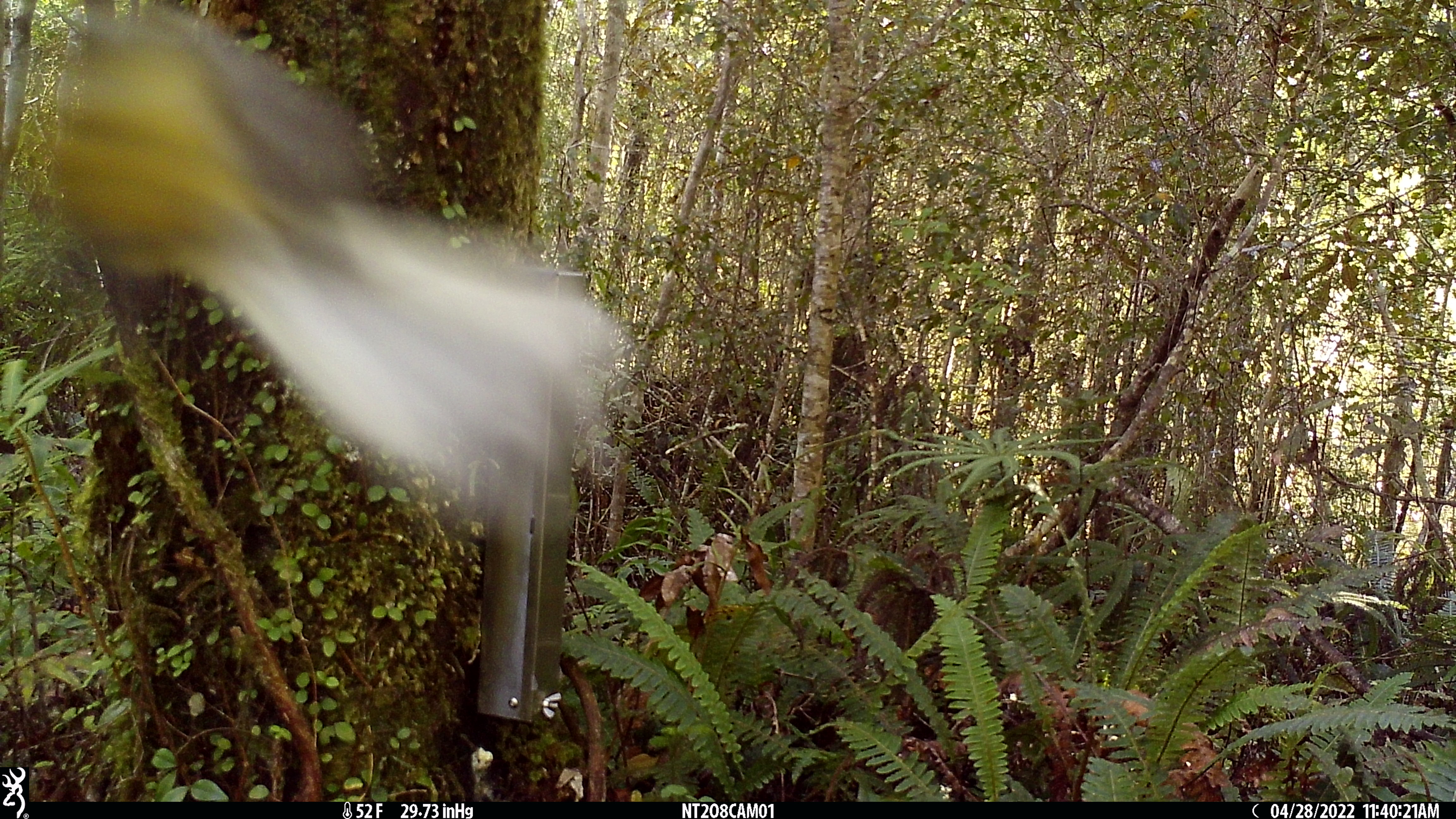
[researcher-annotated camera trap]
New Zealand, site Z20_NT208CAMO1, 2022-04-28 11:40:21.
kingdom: Animalia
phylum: Chordata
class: Aves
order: Passeriformes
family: Rhipiduridae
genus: Rhipidura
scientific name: Rhipidura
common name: fantails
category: fantail